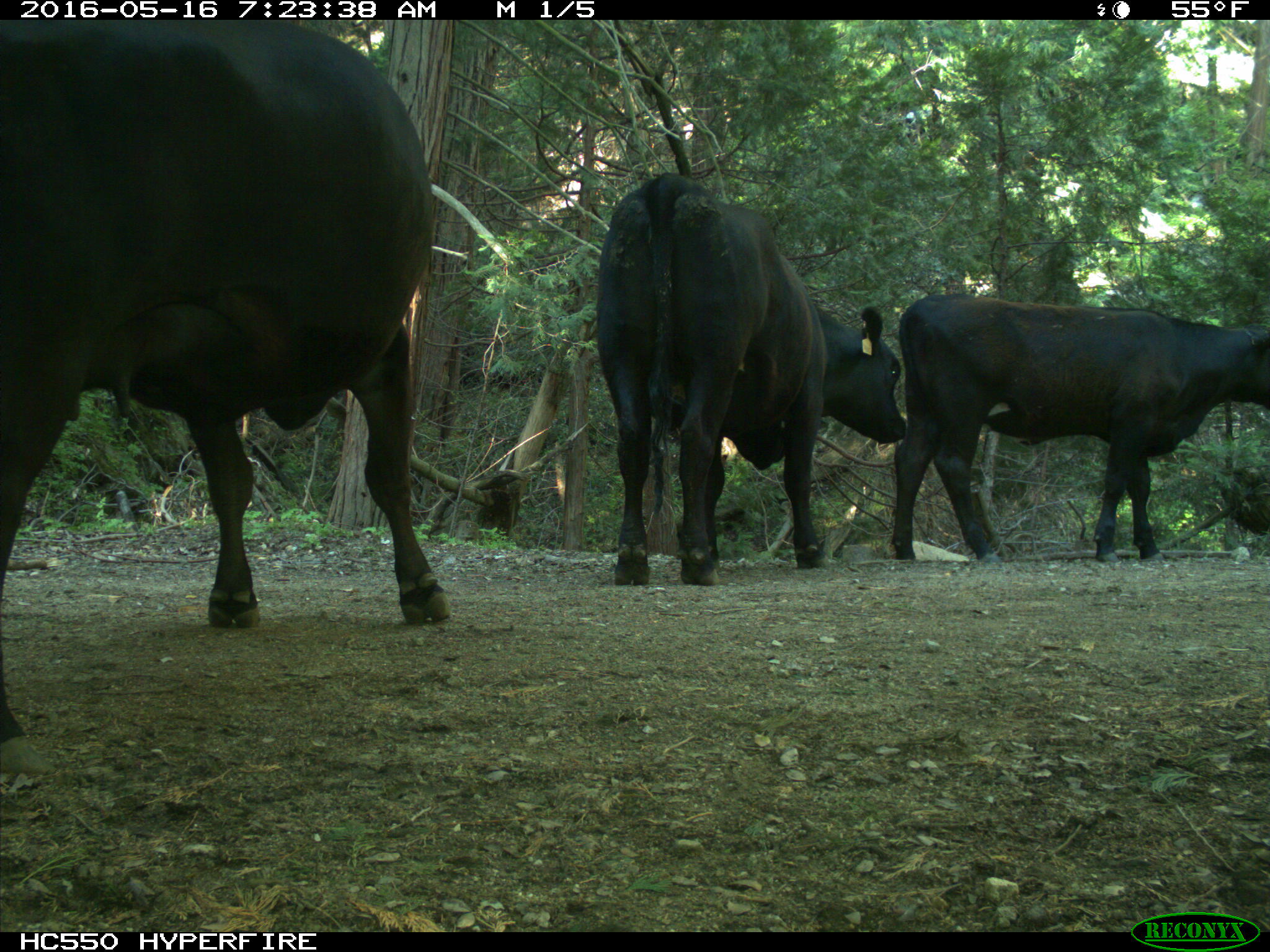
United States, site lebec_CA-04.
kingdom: Animalia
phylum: Chordata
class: Mammalia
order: Artiodactyla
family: Bovidae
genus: Bos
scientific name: Bos taurus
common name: domestic cow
Bos taurus (domestic cow).